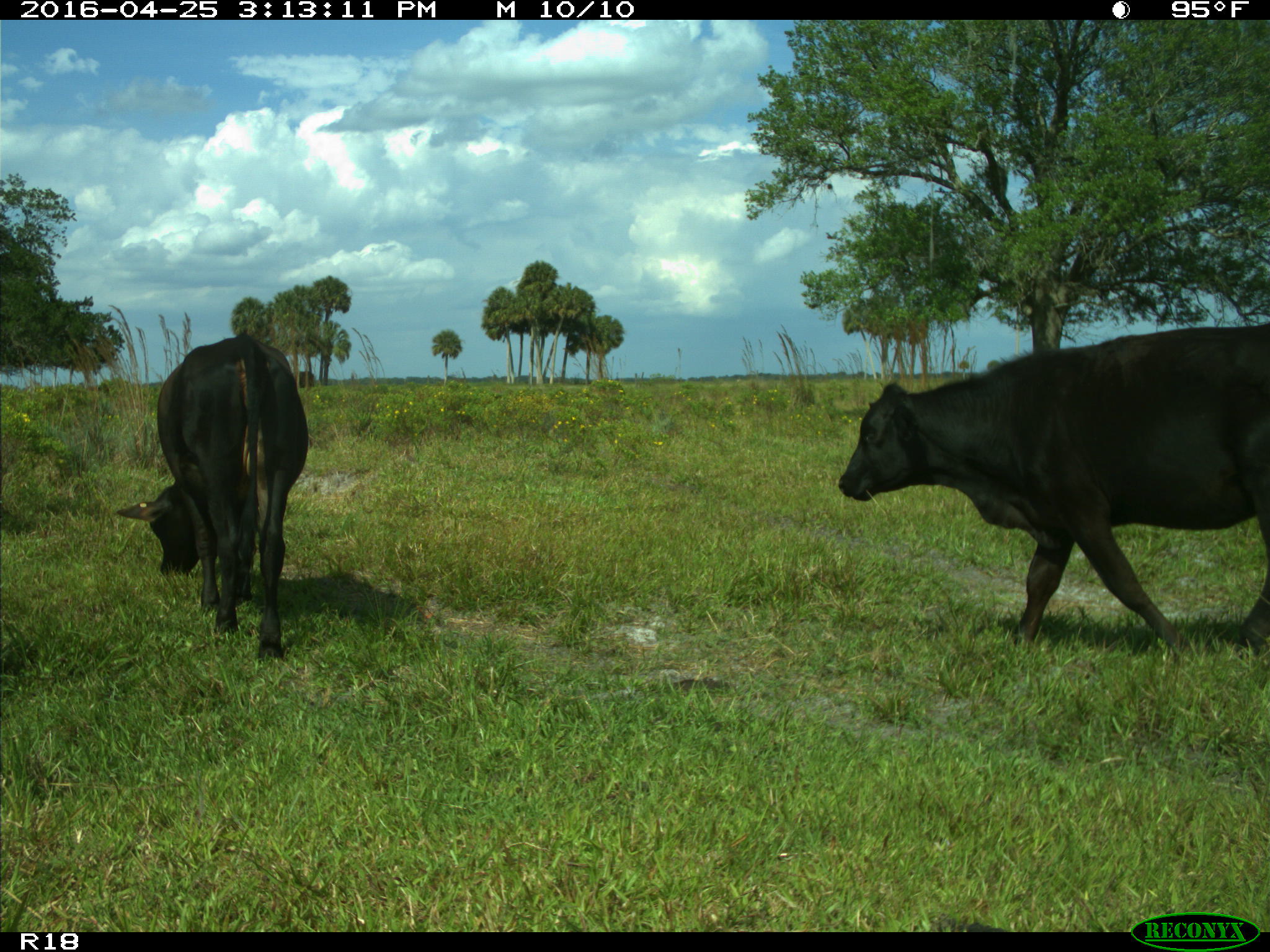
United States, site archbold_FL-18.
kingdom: Animalia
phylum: Chordata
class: Mammalia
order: Artiodactyla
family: Bovidae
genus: Bos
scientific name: Bos taurus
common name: domestic cow